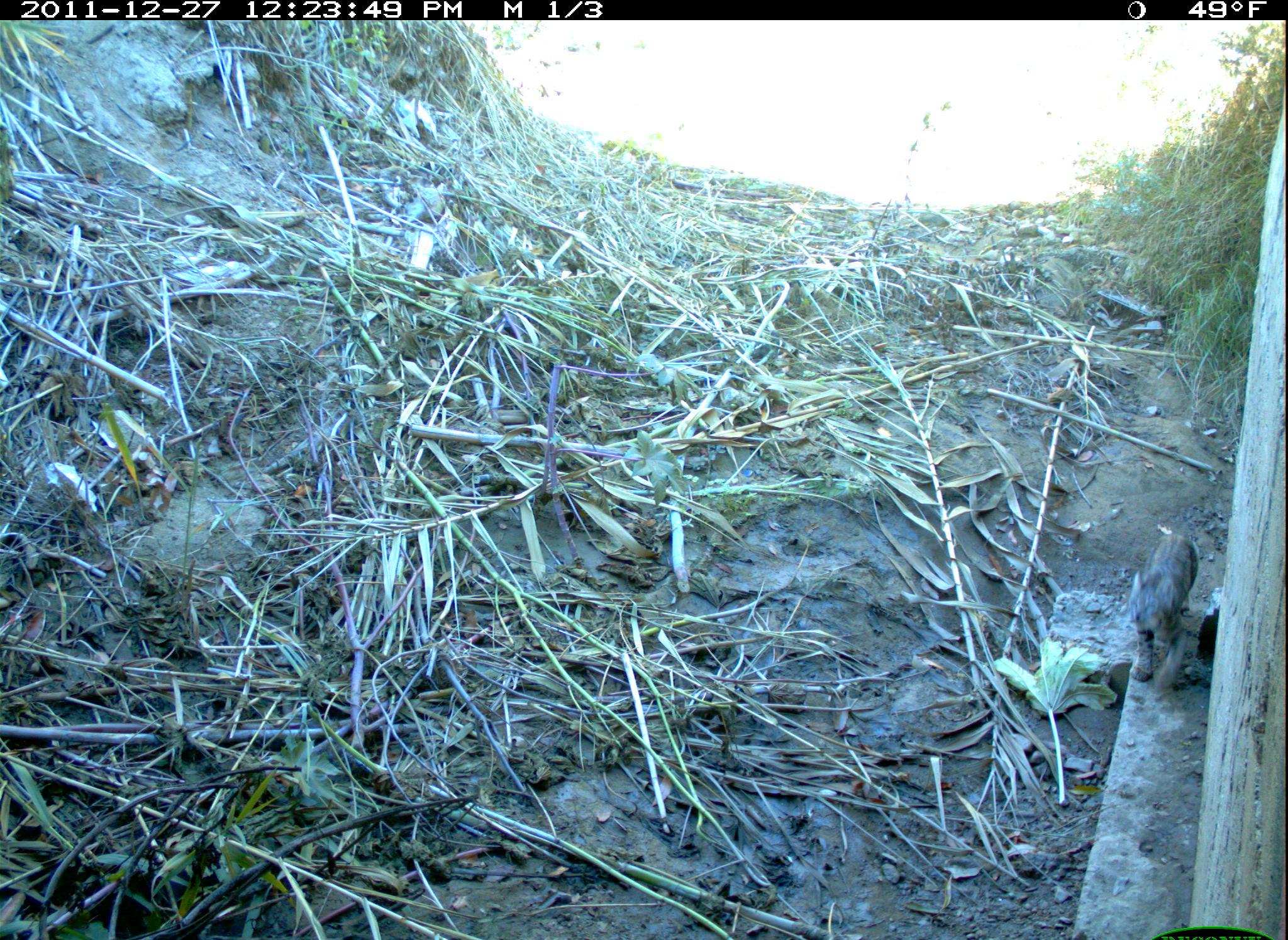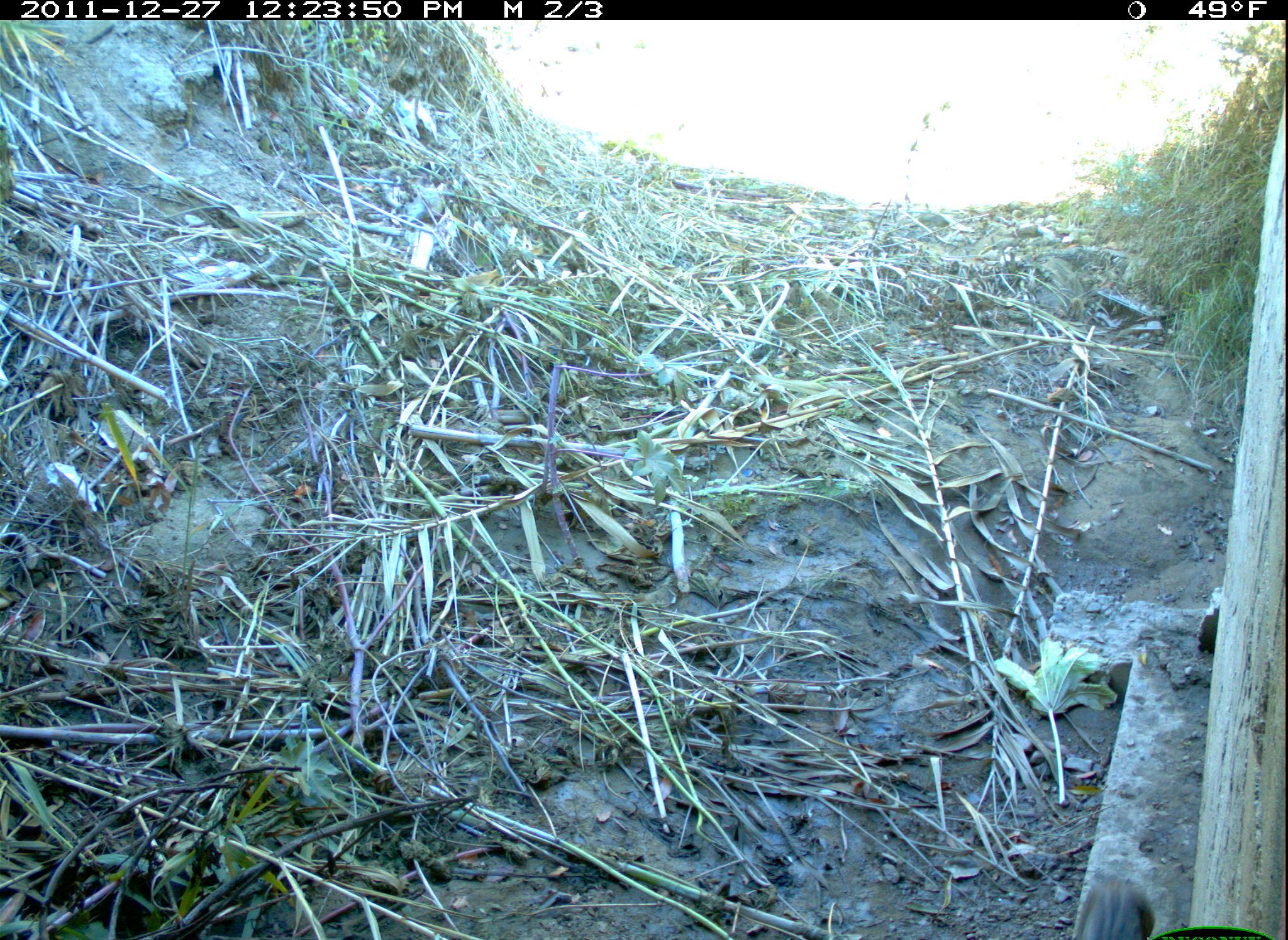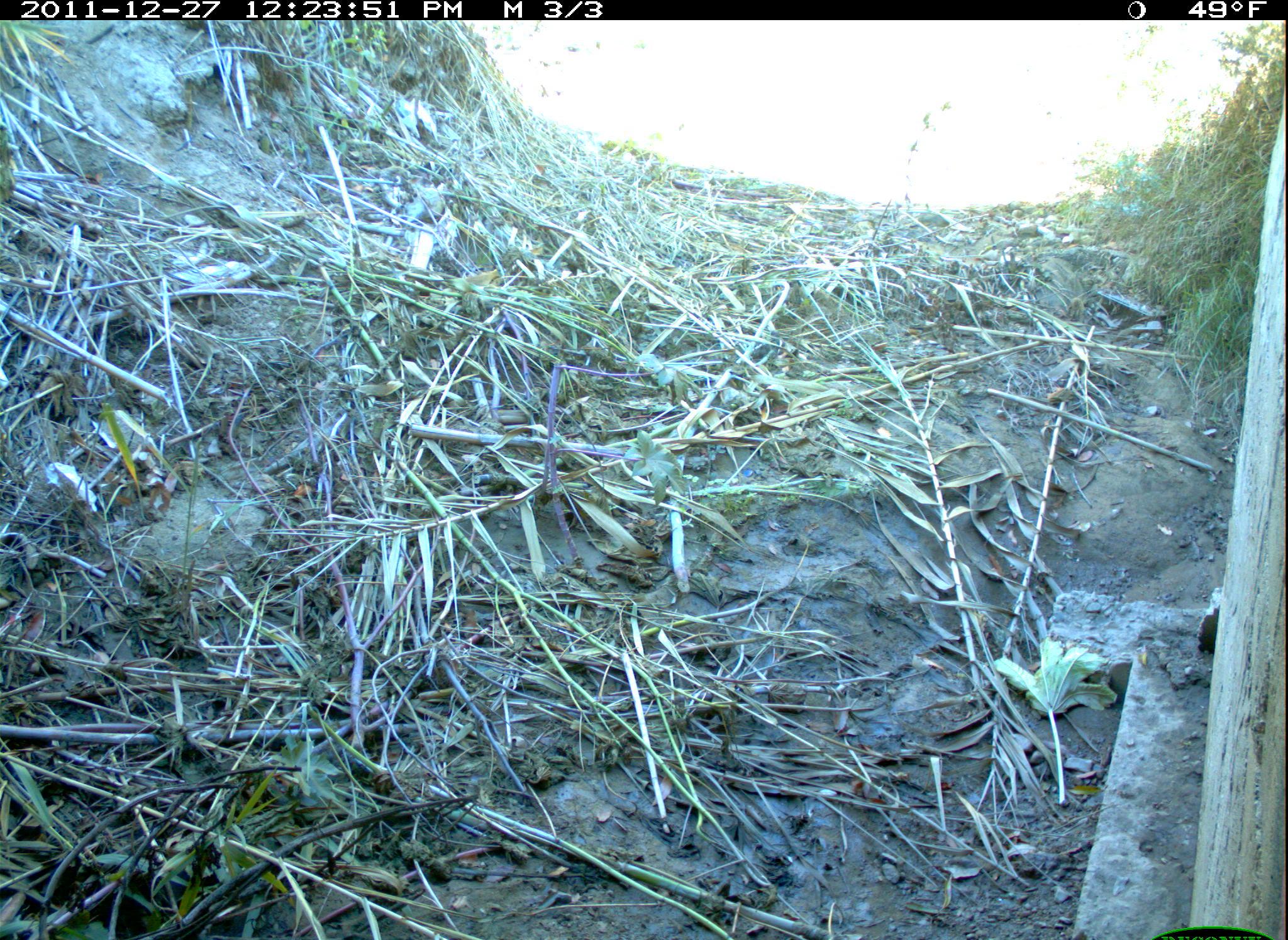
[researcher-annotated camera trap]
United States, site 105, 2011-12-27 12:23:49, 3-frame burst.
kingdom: Animalia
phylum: Chordata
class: Mammalia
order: Carnivora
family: Felidae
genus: Lynx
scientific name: Lynx rufus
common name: bobcat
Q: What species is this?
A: Bobcat (Lynx rufus).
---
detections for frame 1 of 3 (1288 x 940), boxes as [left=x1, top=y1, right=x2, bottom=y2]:
bobcat: [left=1119, top=515, right=1212, bottom=693]